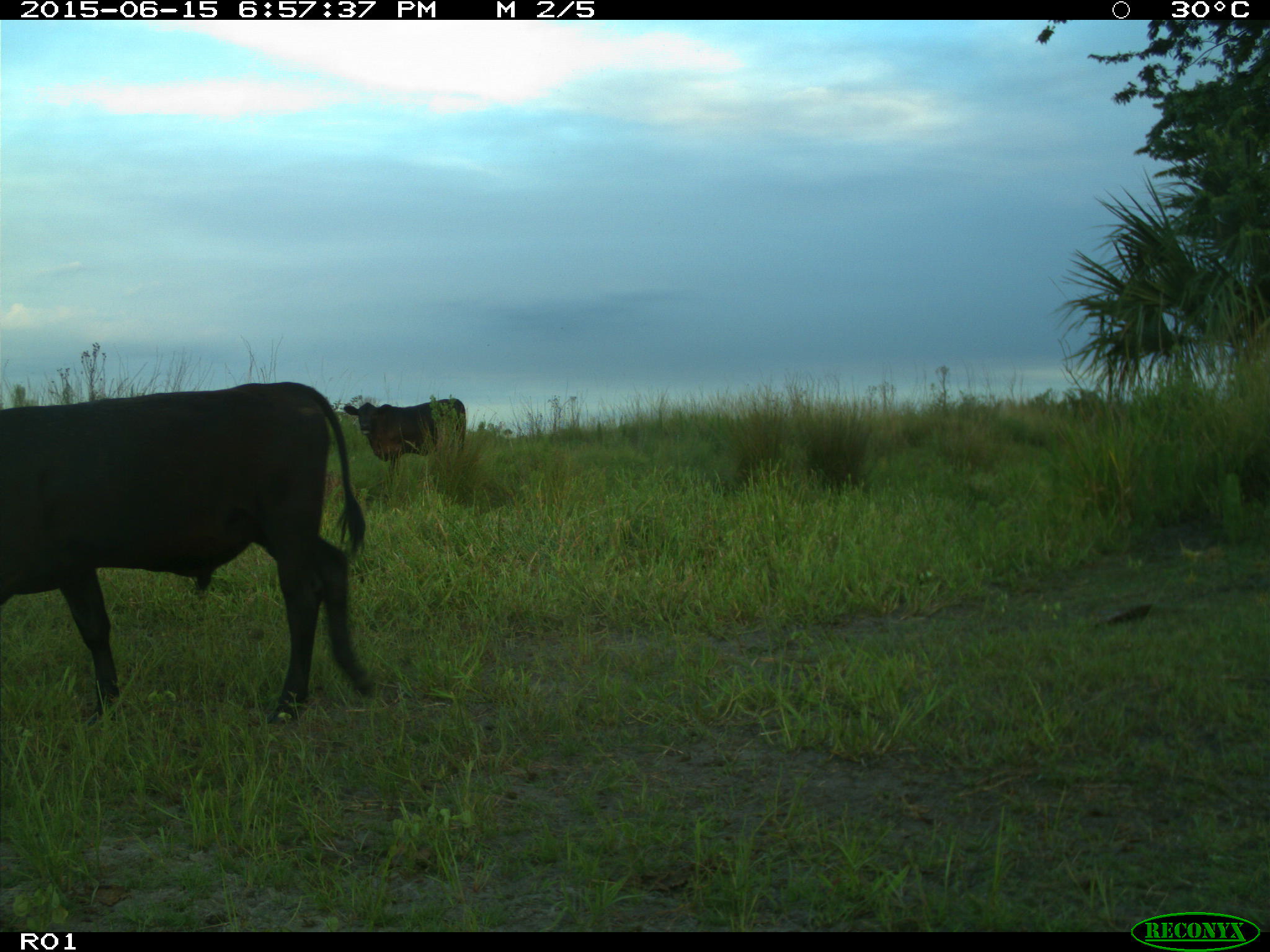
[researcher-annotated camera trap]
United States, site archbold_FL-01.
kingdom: Animalia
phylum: Chordata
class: Mammalia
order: Artiodactyla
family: Bovidae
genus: Bos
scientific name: Bos taurus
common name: domestic cow